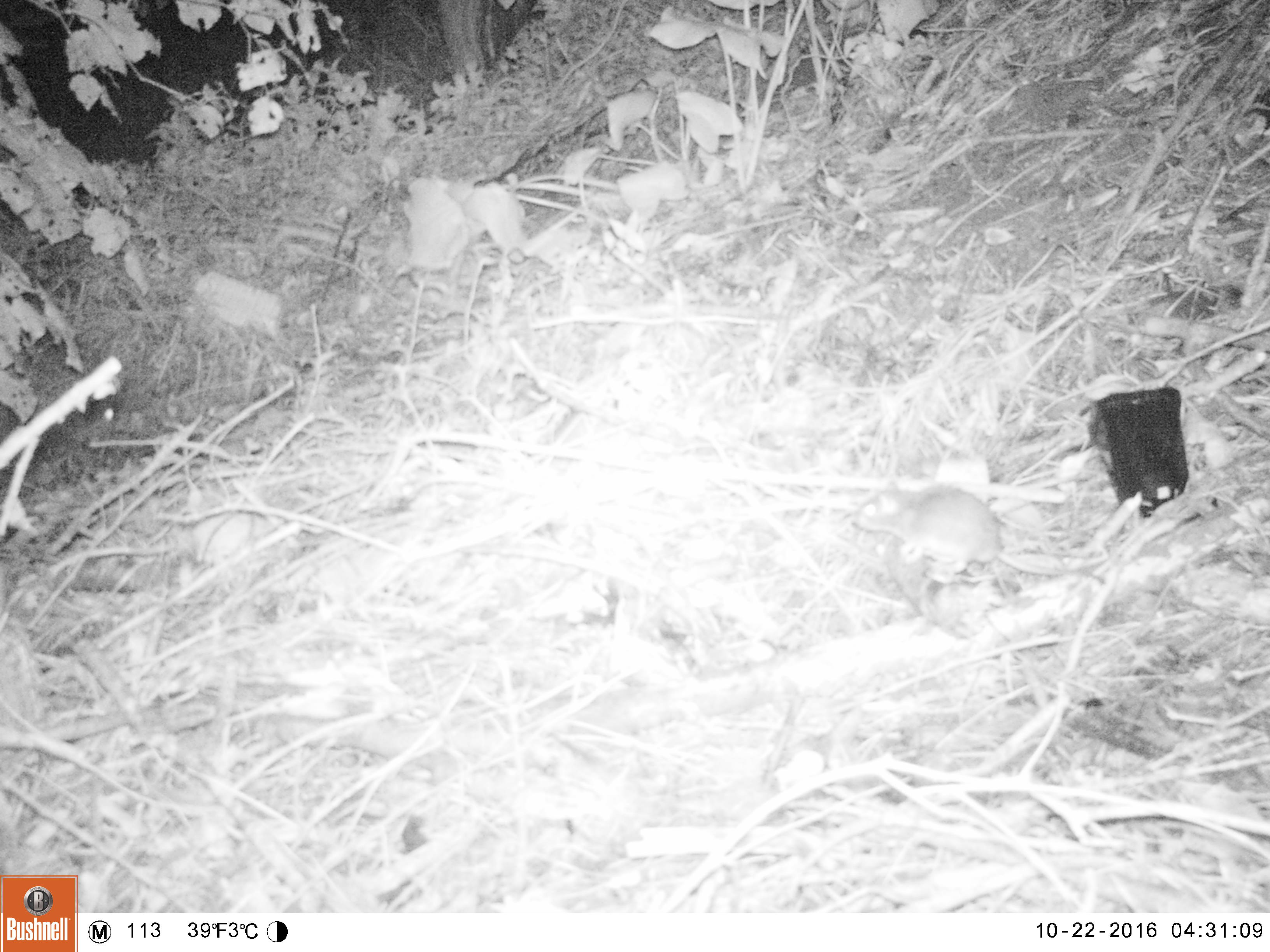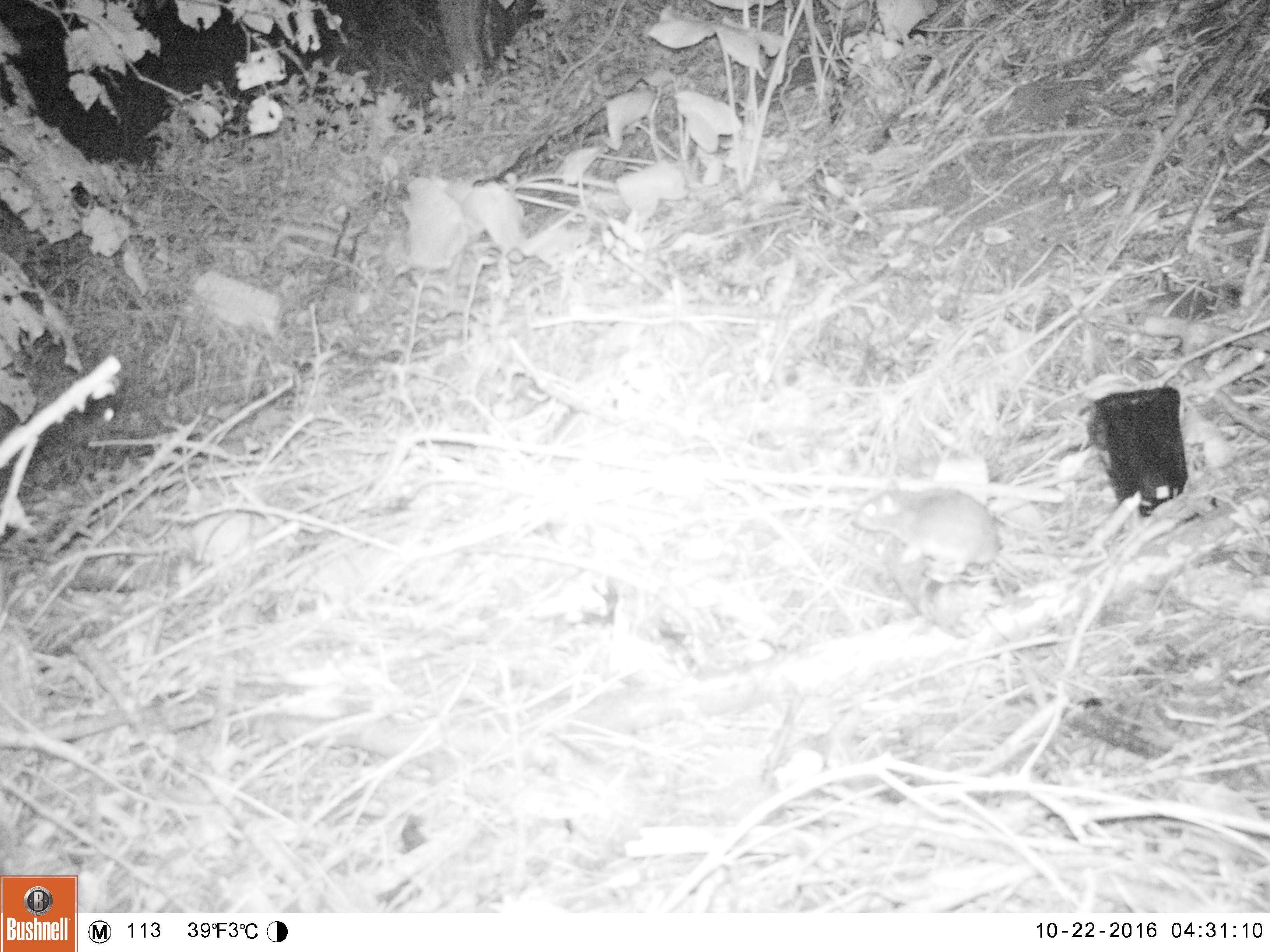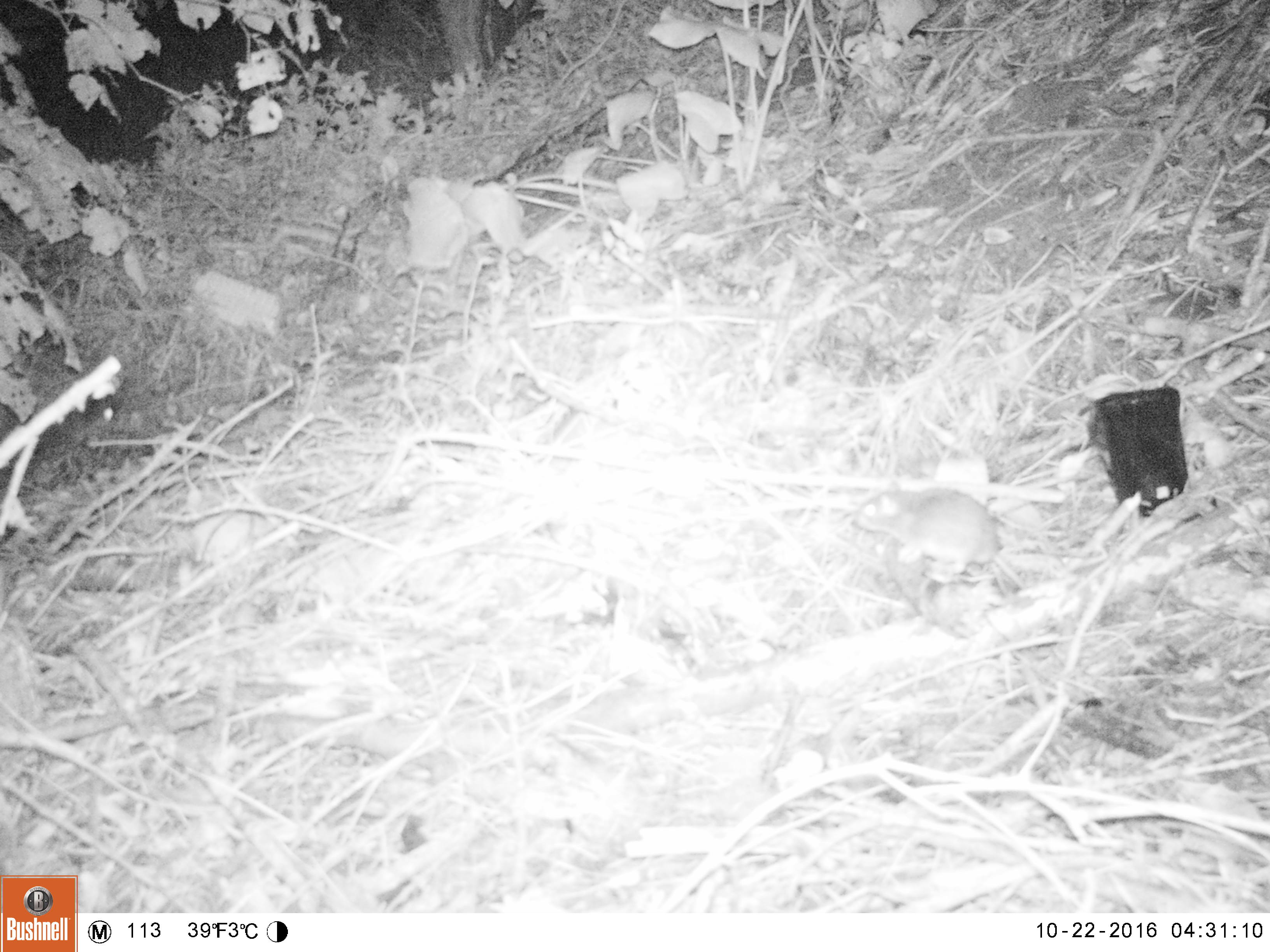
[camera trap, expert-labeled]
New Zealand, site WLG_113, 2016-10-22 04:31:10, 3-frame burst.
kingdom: Animalia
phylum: Chordata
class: Mammalia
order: Rodentia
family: Muridae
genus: Rattus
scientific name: Rattus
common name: rat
Rat (Rattus).